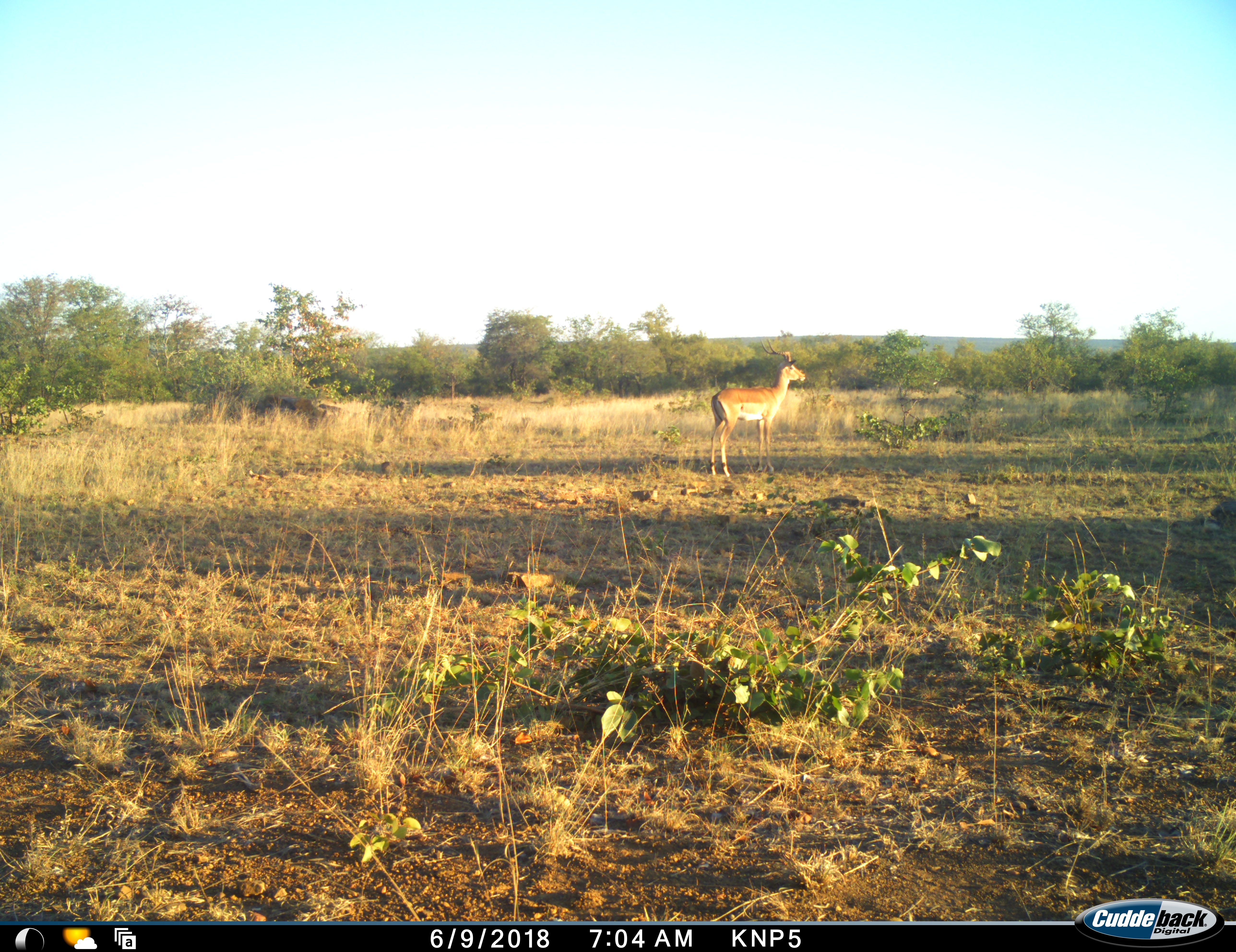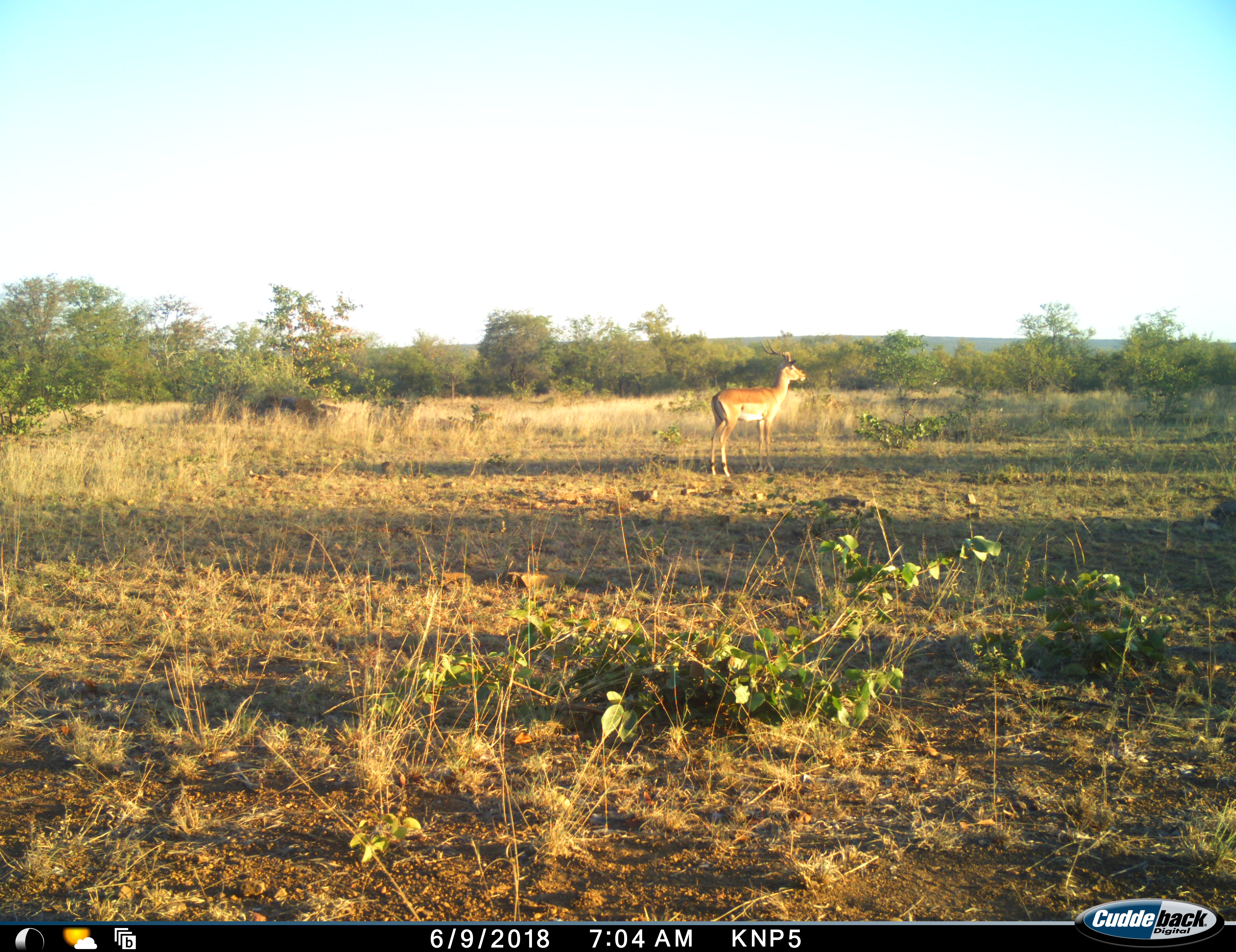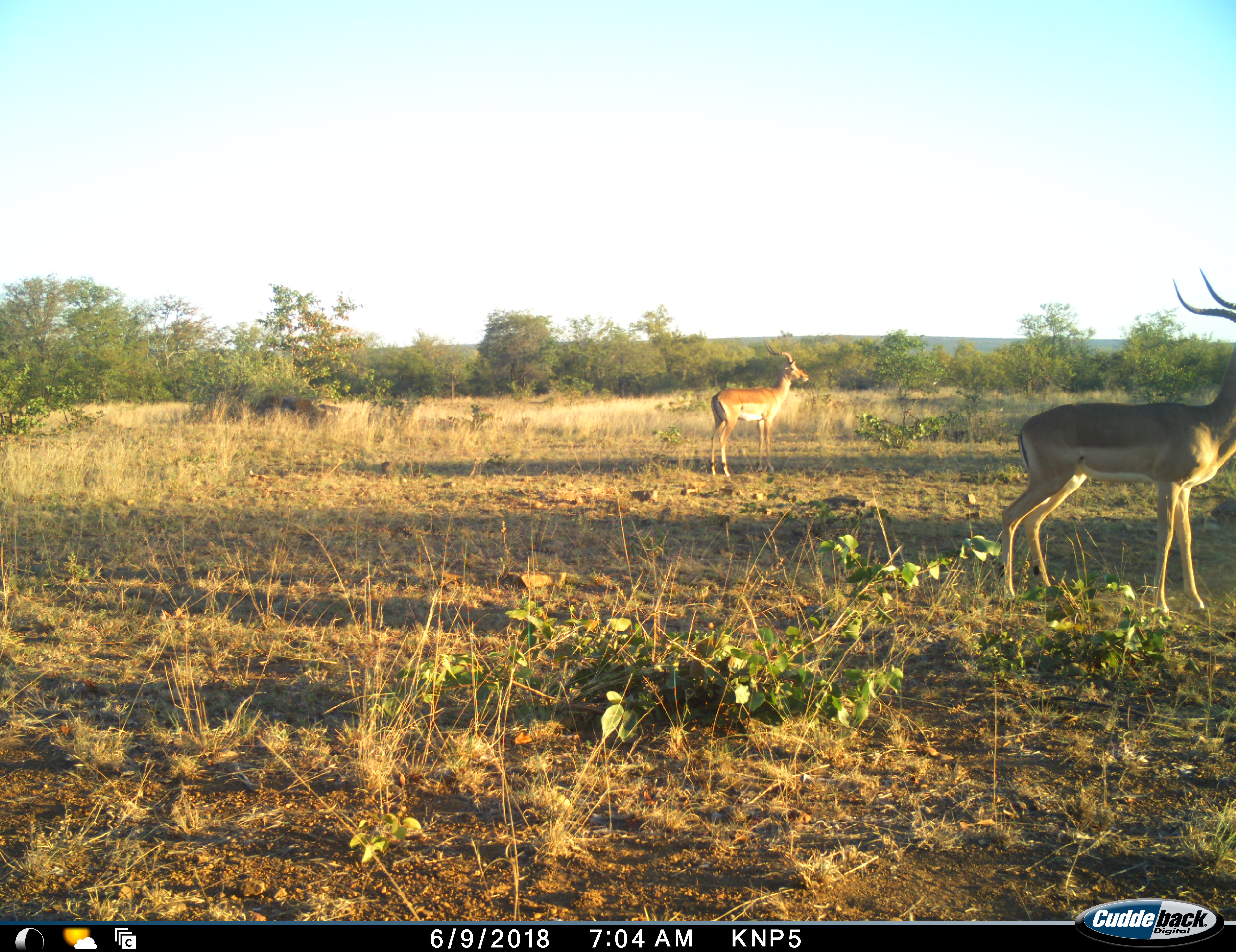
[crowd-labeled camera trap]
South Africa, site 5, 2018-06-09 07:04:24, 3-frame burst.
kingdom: Animalia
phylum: Chordata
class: Mammalia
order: Artiodactyla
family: Bovidae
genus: Aepyceros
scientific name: Aepyceros melampus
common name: impala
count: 2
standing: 100%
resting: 0%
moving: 56%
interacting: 0%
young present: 0%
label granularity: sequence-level